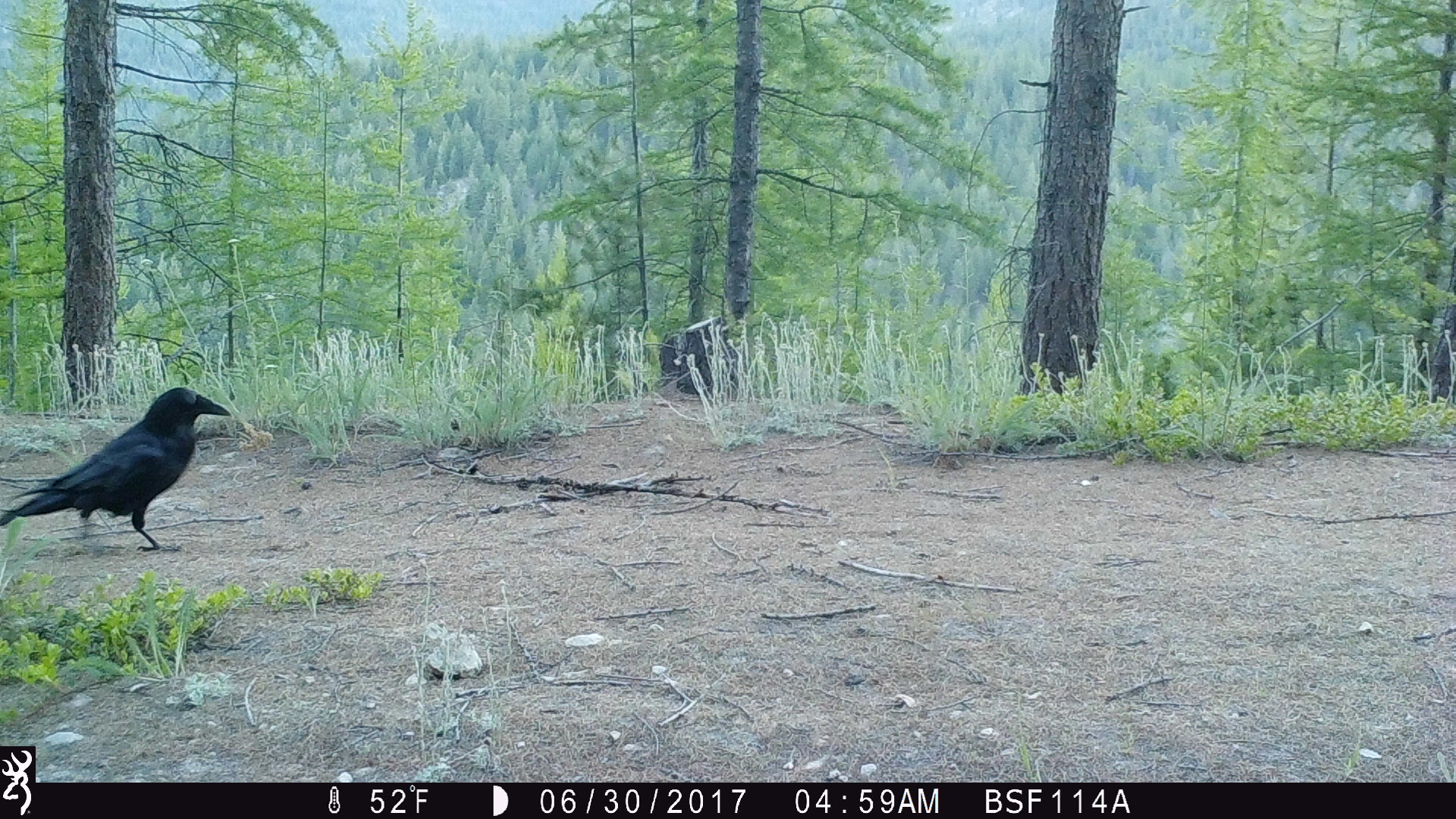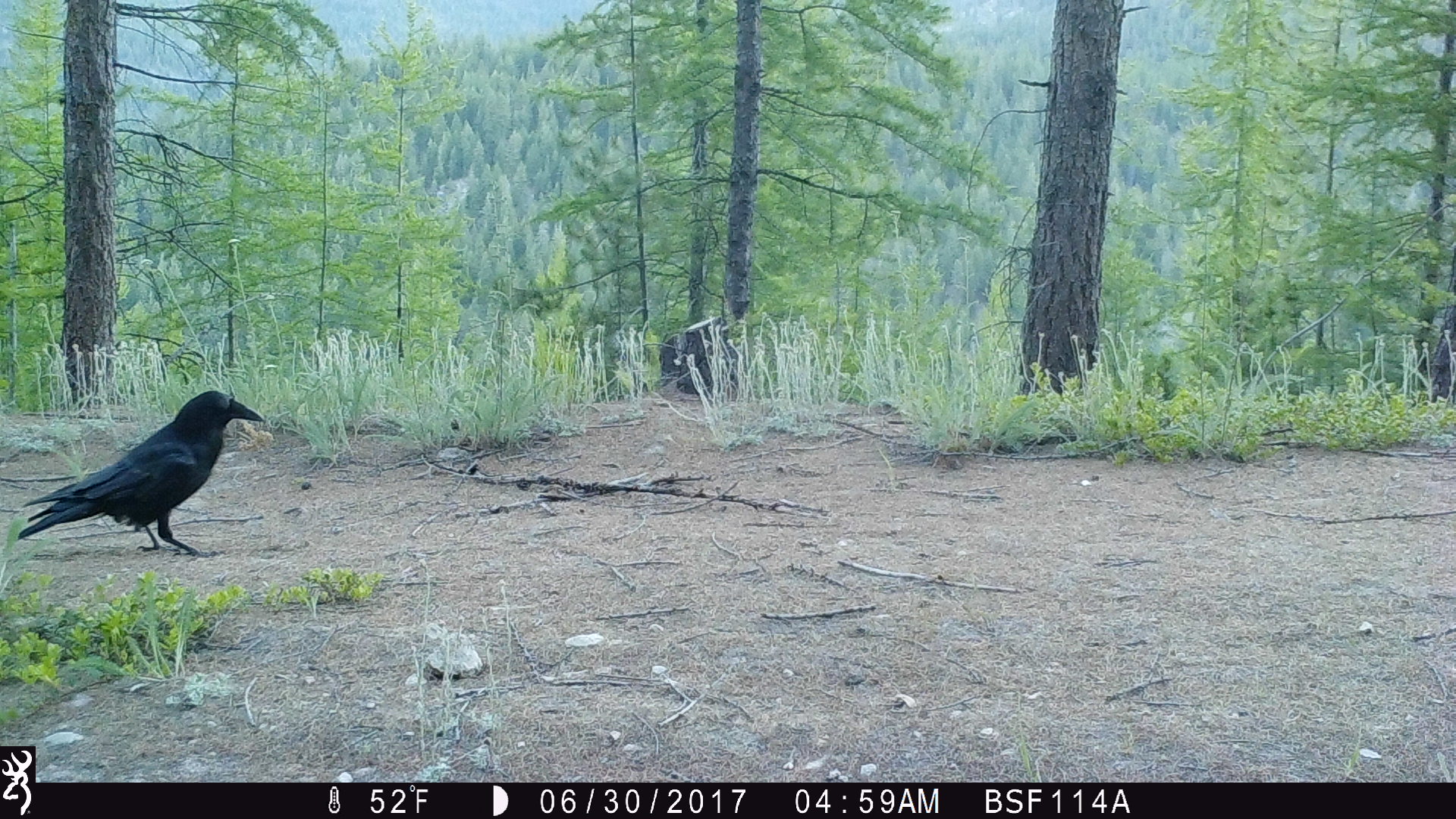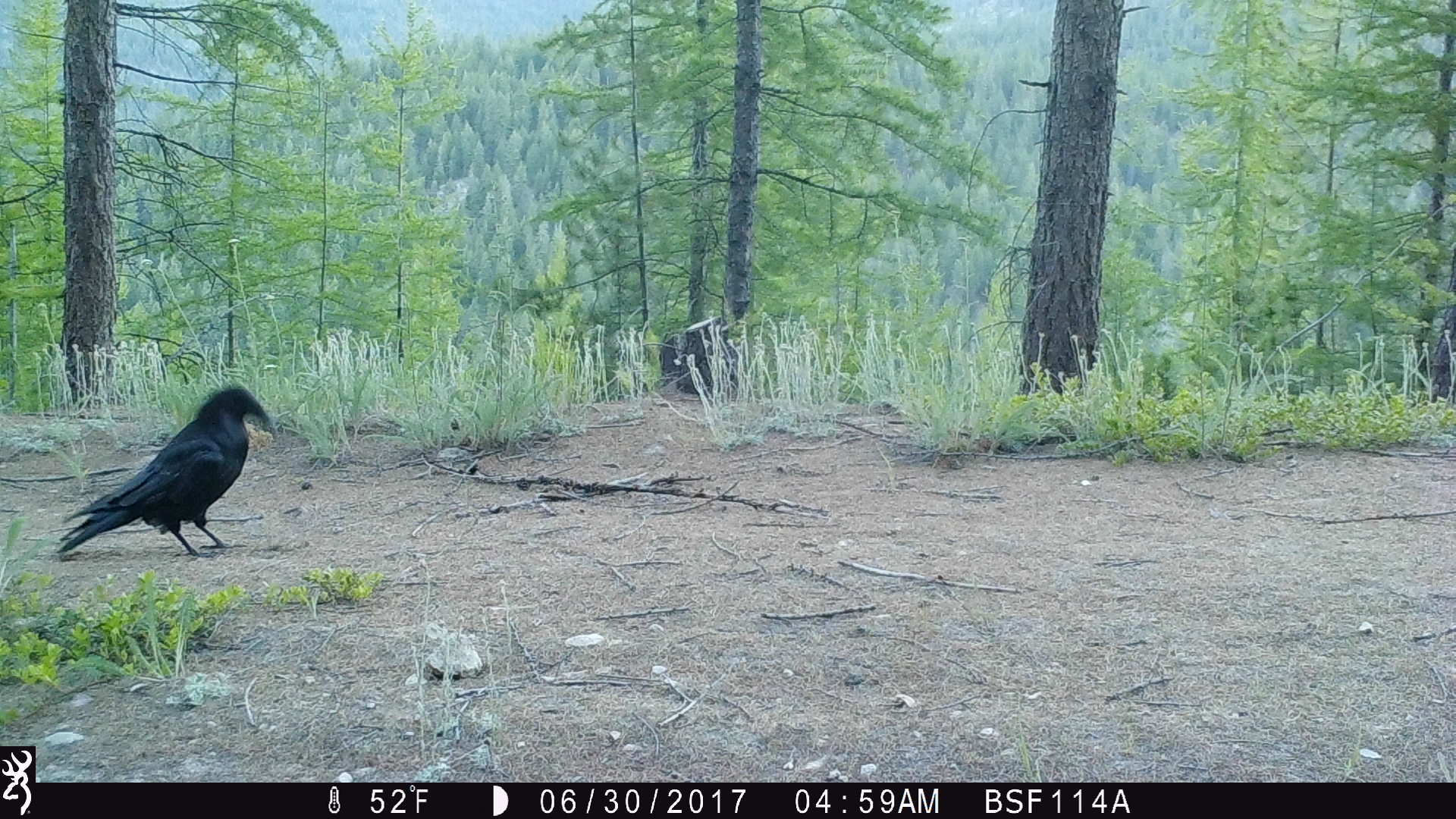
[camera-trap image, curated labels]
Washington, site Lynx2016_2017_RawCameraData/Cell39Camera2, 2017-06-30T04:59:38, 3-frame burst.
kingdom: Animalia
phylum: Chordata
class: Aves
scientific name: Aves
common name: birds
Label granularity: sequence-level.